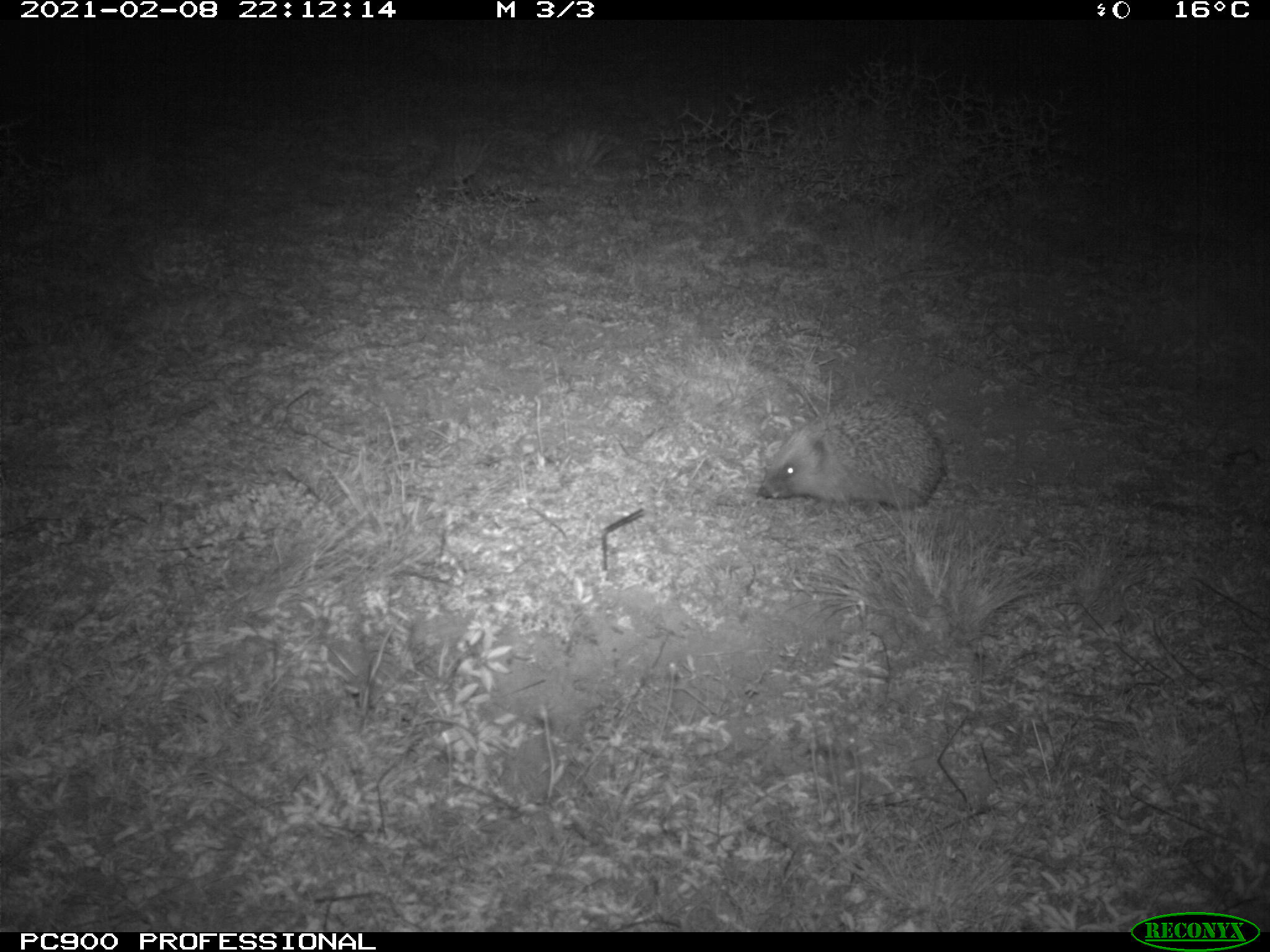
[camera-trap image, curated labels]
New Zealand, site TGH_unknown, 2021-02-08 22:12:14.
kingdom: Animalia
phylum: Chordata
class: Mammalia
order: Eulipotyphla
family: Erinaceidae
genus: Erinaceus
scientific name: Erinaceus europaeus europaeus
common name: european hedgehog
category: hedgehog